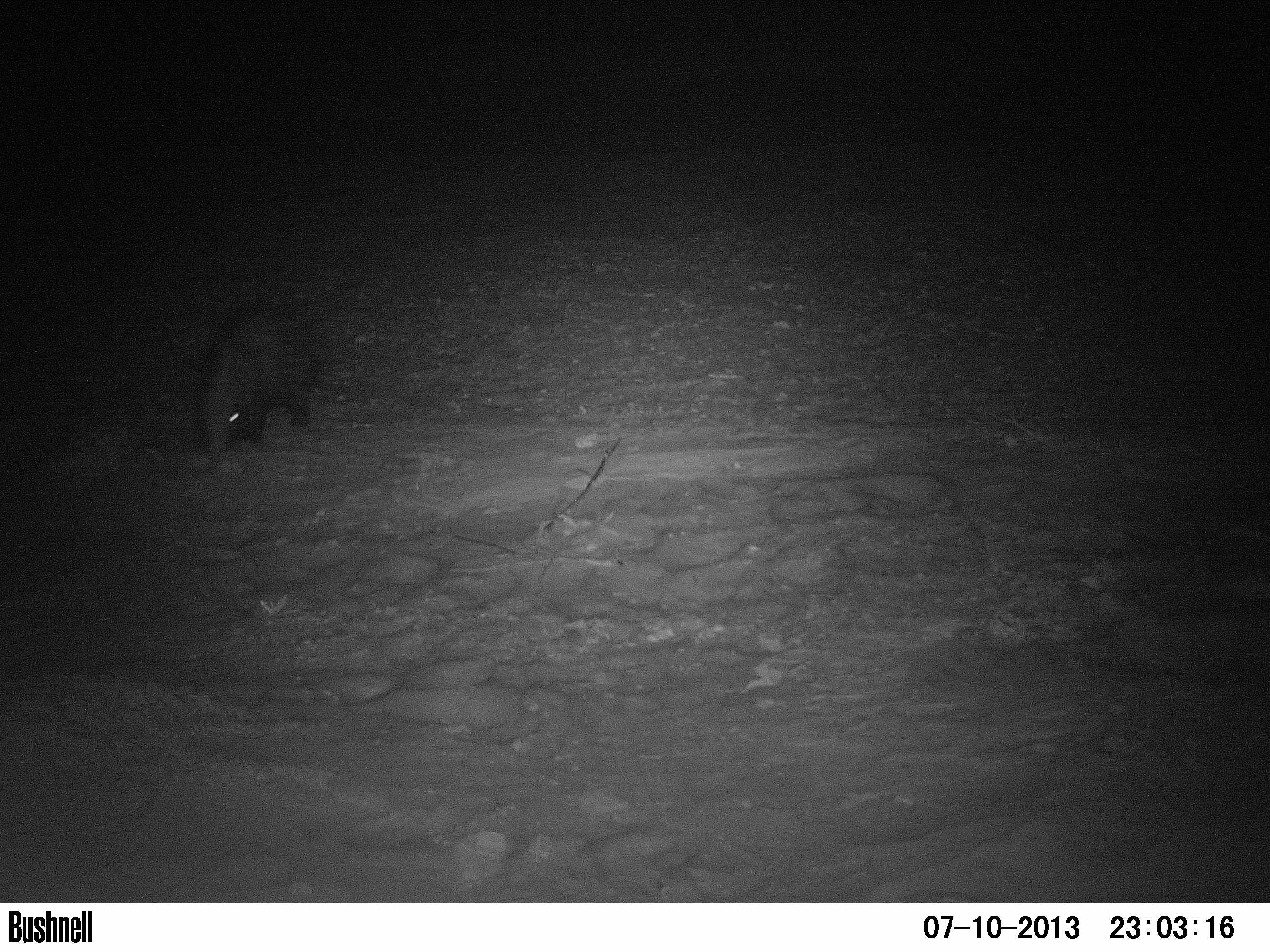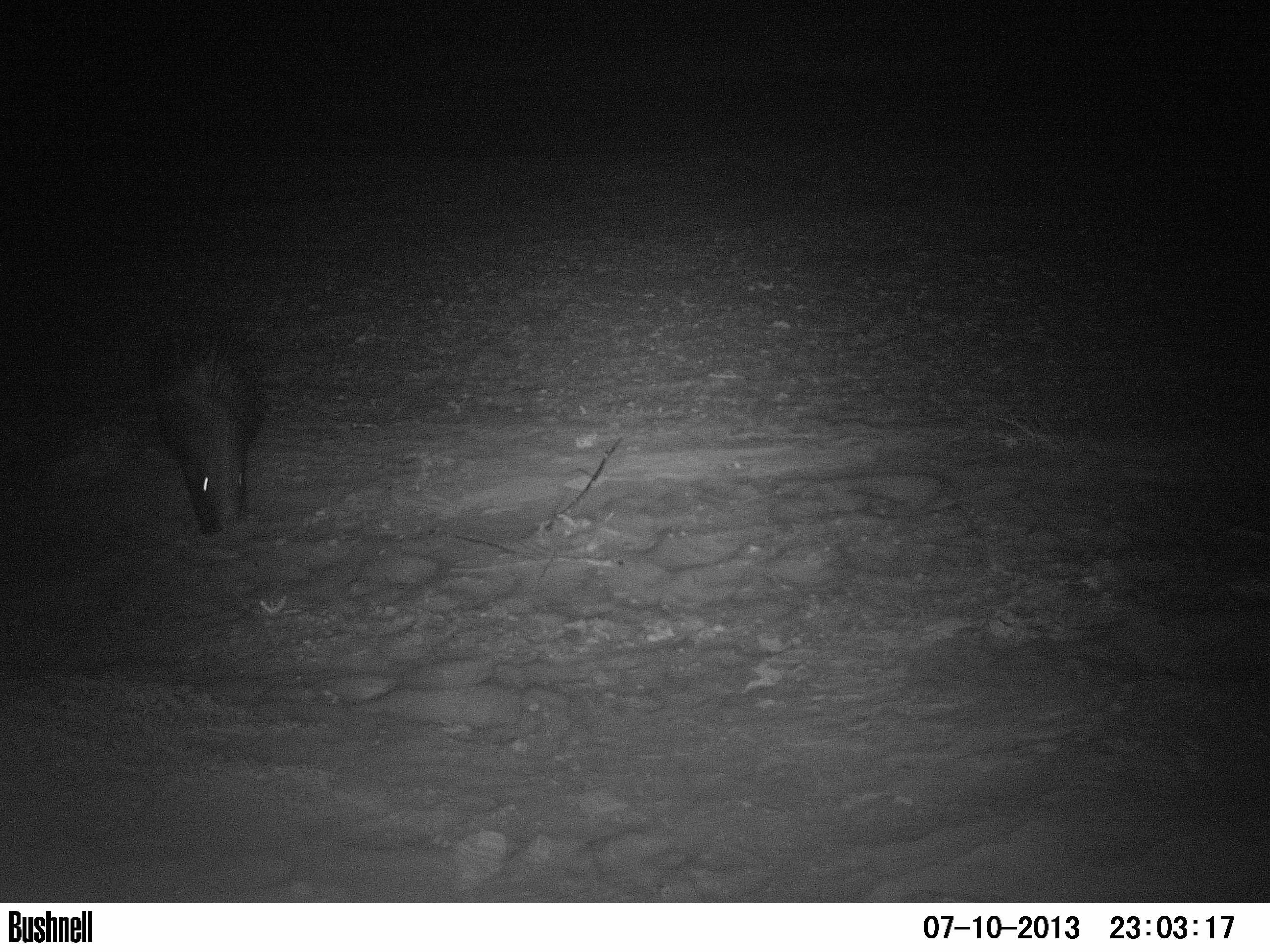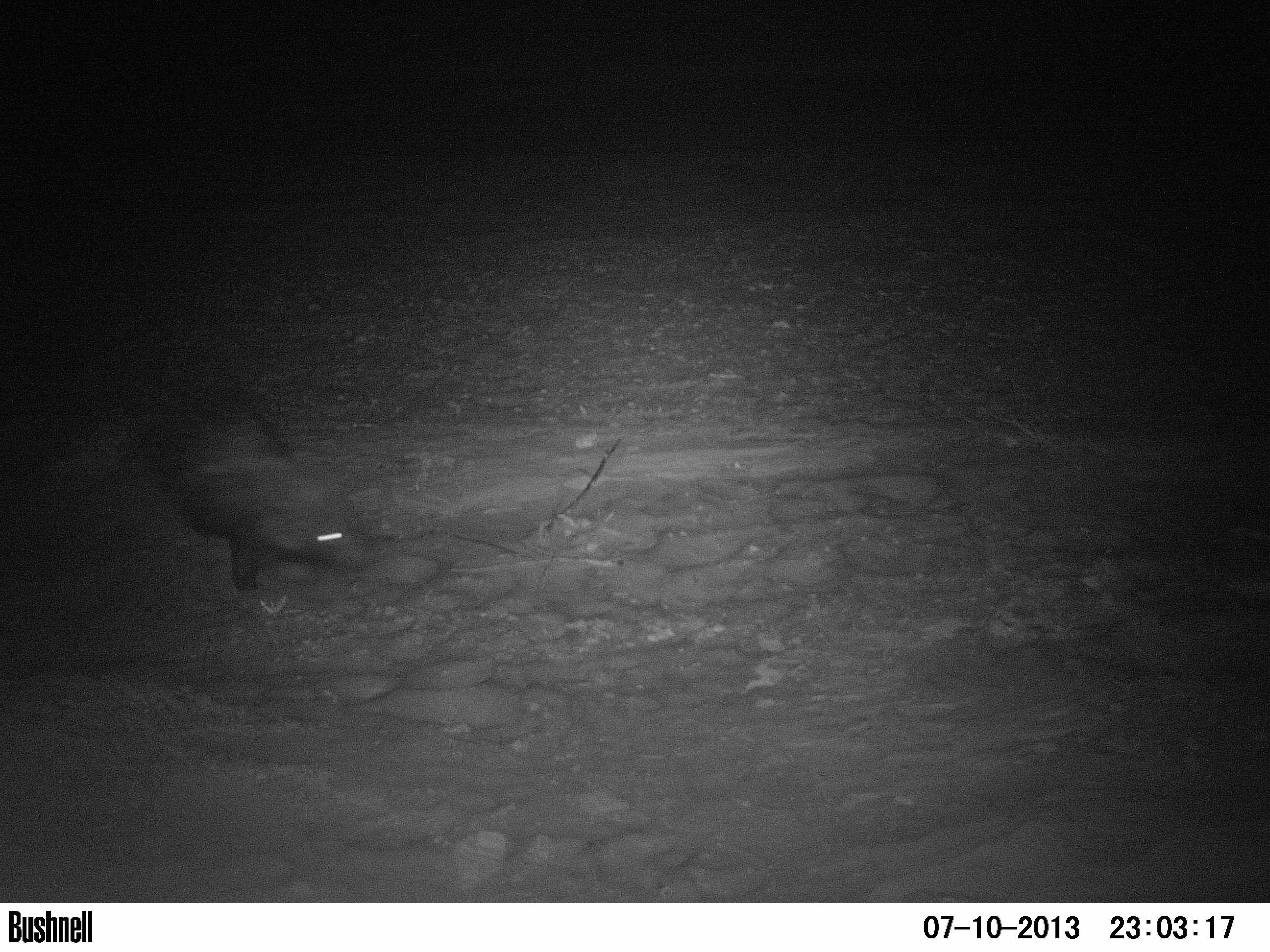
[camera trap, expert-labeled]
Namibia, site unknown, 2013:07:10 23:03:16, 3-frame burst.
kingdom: Animalia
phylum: Chordata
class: Mammalia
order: Rodentia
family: Hystricidae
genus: Hystrix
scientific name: Hystrix africaeaustralis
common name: cape porcupine